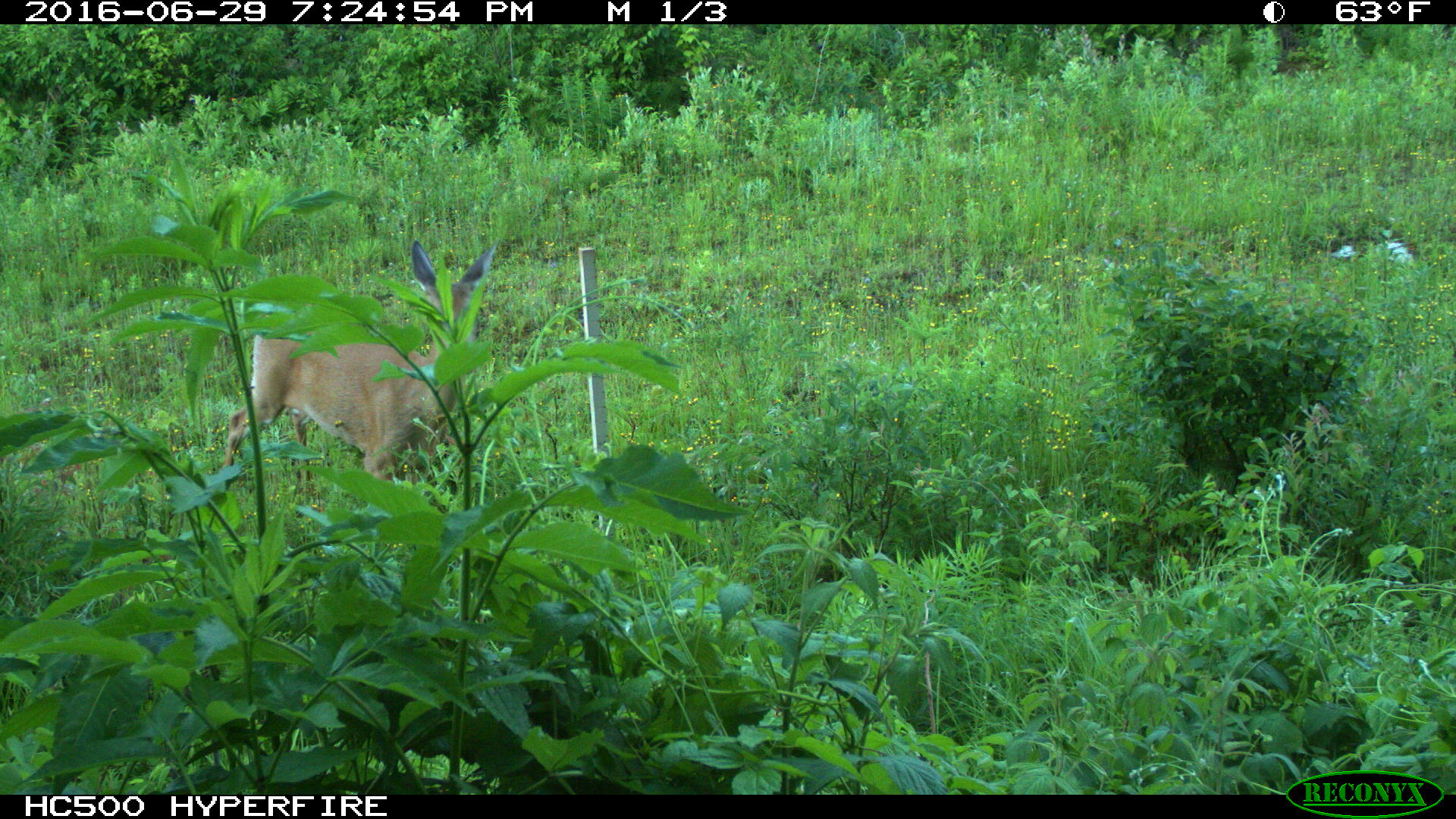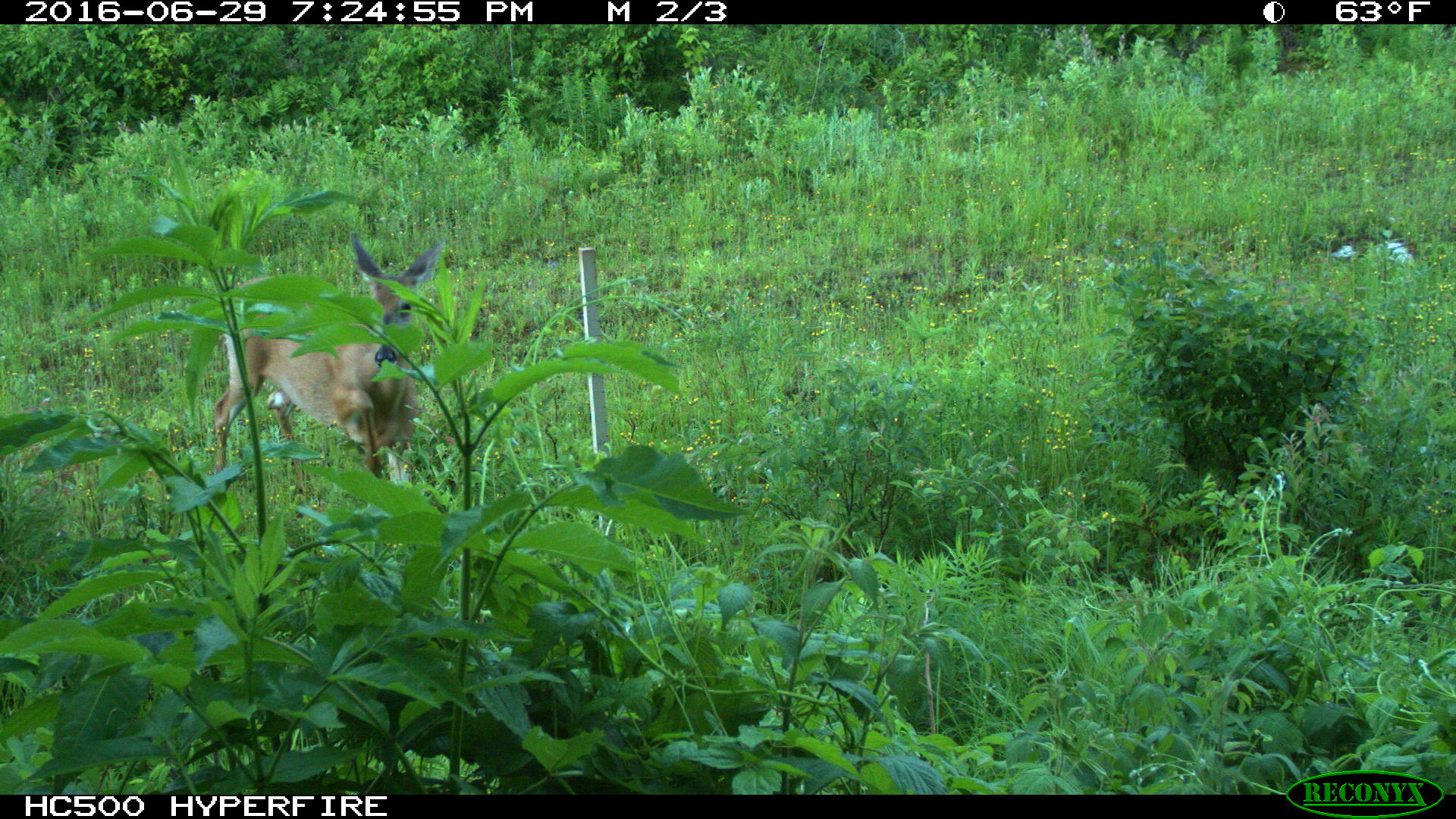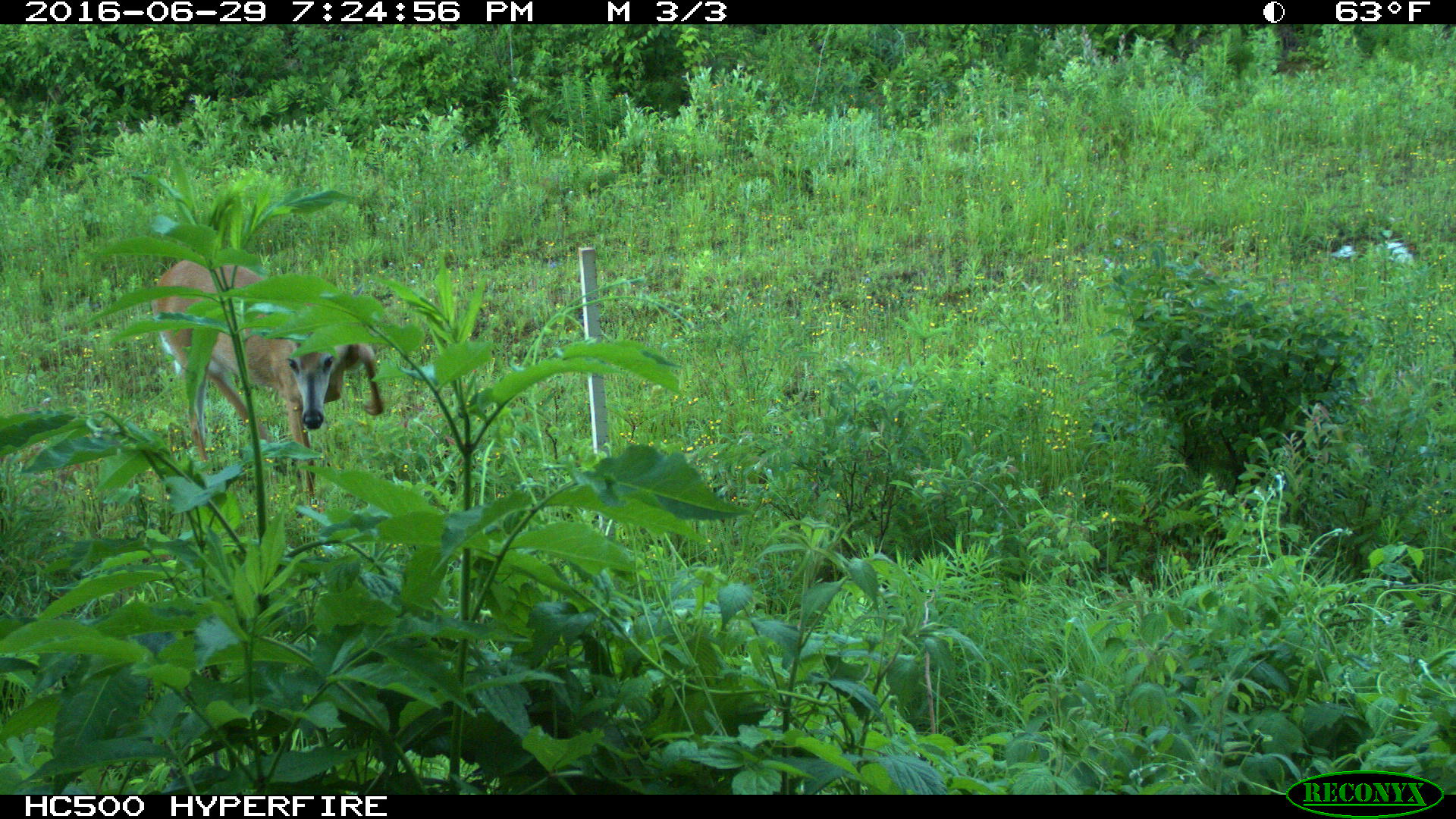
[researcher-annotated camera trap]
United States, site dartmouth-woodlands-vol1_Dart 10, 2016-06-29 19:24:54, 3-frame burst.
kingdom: Animalia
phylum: Chordata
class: Mammalia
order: Artiodactyla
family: Cervidae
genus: Odocoileus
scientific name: Odocoileus virginianus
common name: white-tailed deer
White-tailed deer (Odocoileus virginianus).